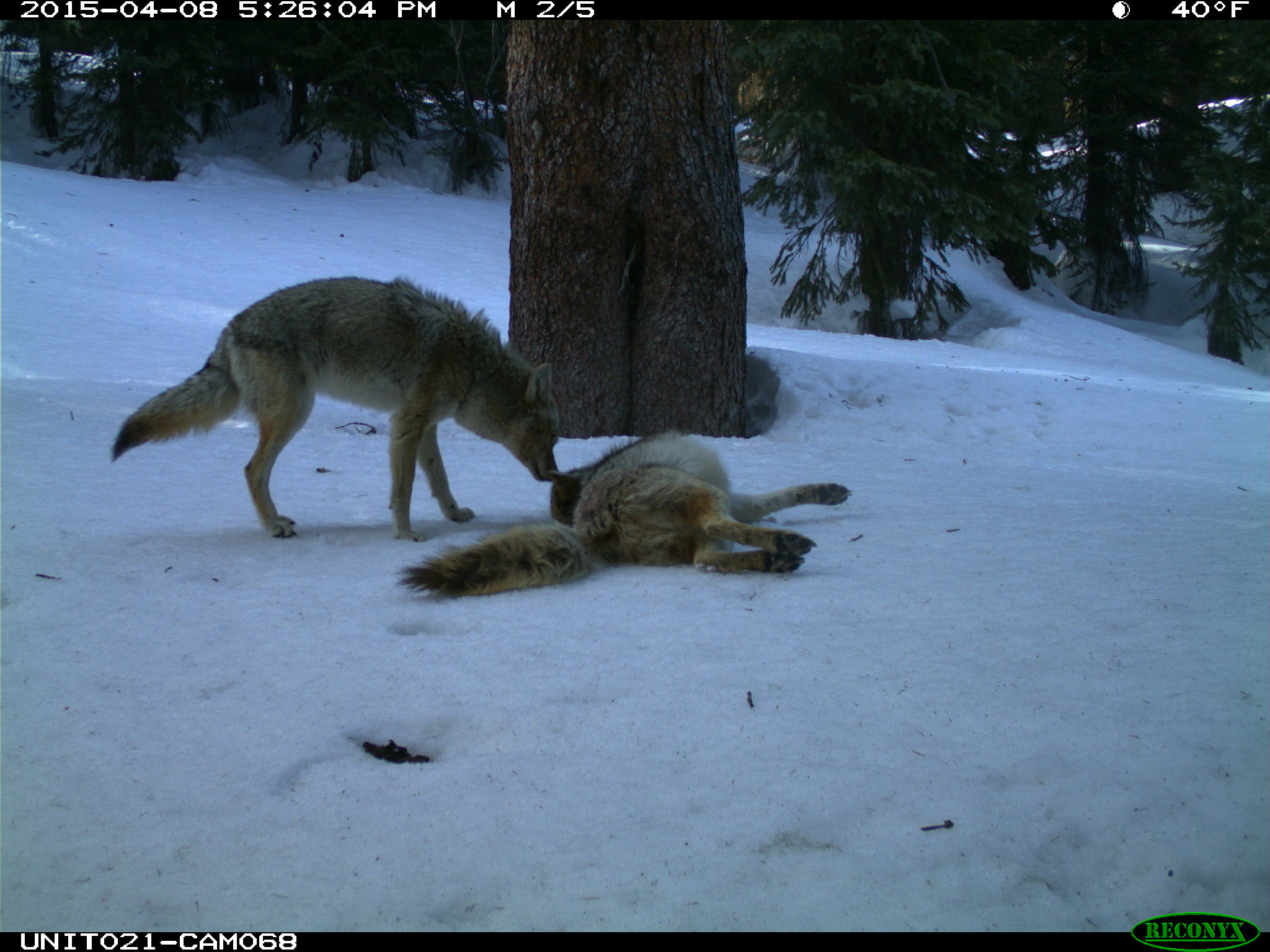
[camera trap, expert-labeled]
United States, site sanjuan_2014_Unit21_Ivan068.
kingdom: Animalia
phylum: Chordata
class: Mammalia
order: Carnivora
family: Canidae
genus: Canis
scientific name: Canis latrans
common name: coyote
Canis latrans (coyote).